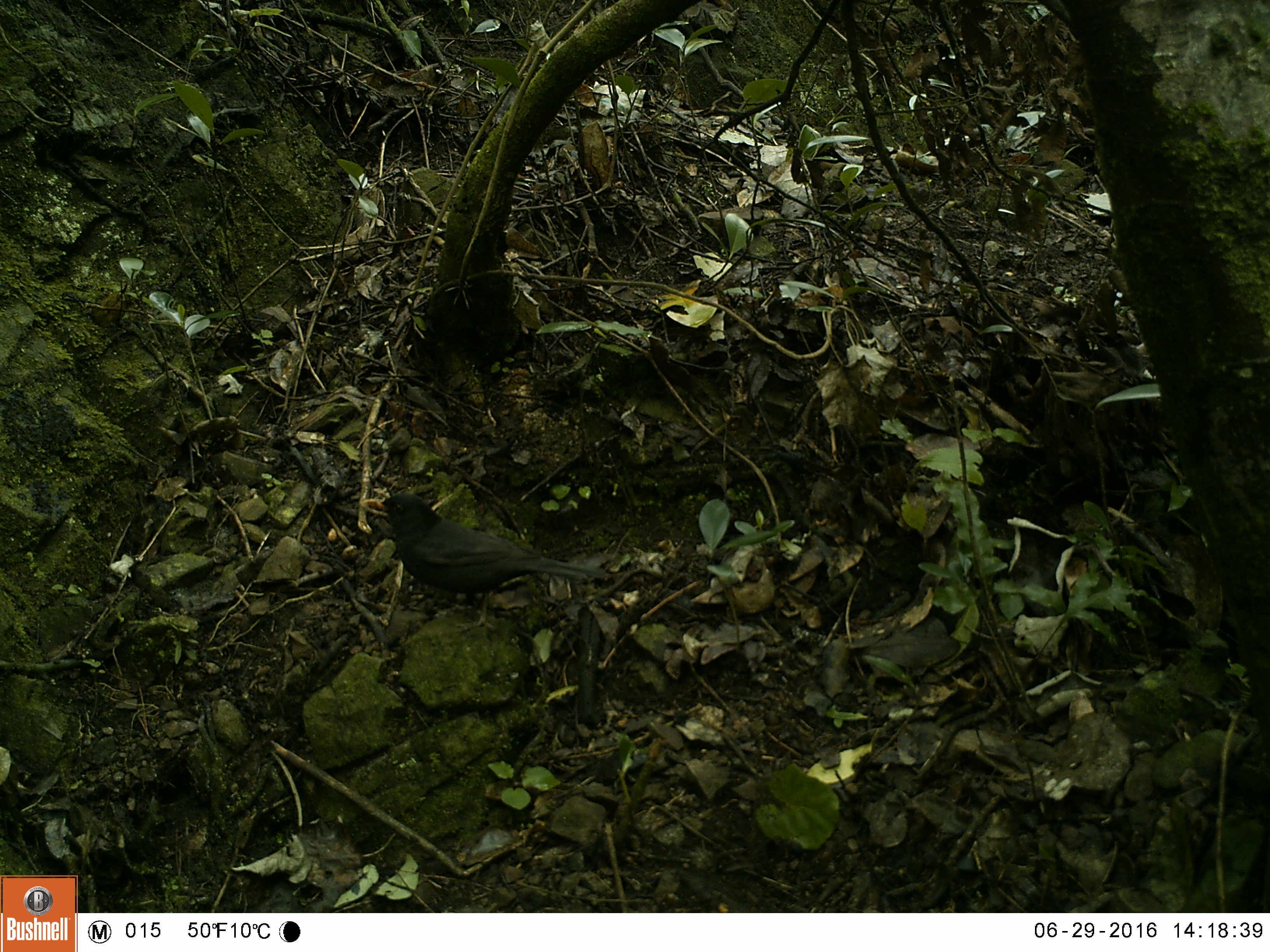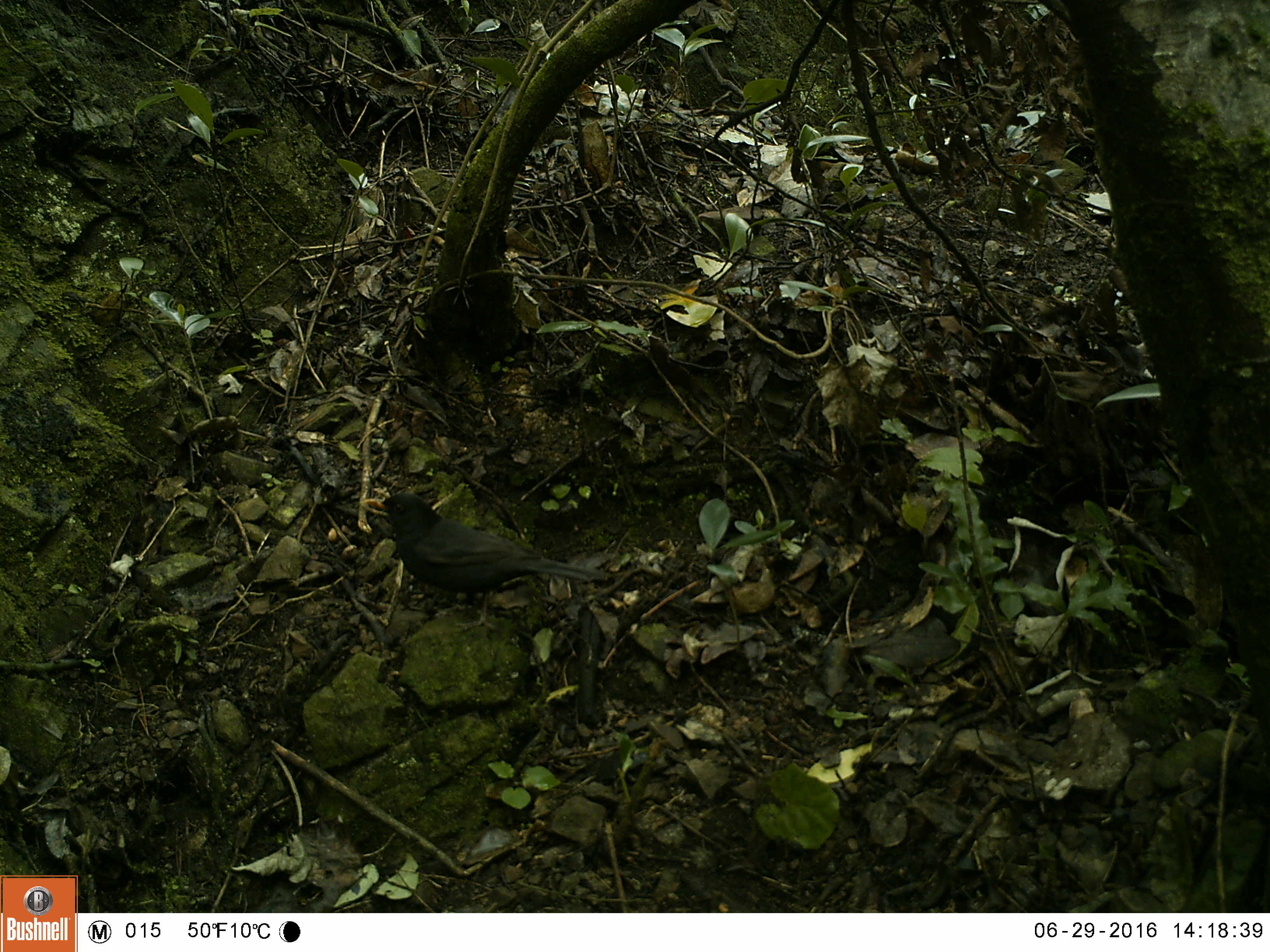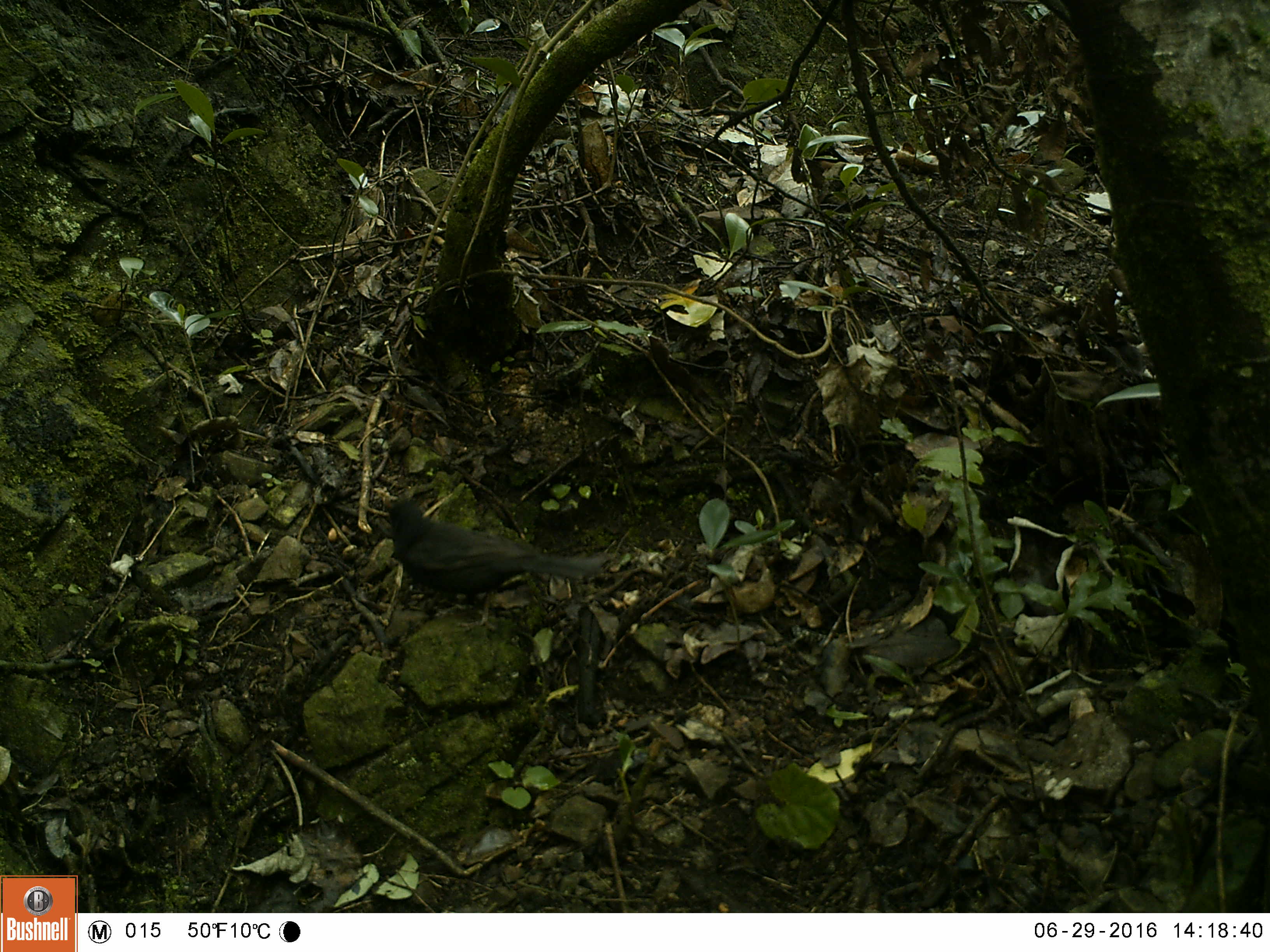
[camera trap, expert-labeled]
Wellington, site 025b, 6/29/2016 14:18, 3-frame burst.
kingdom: Animalia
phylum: Chordata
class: Aves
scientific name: Aves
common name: bird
Bird (Aves).